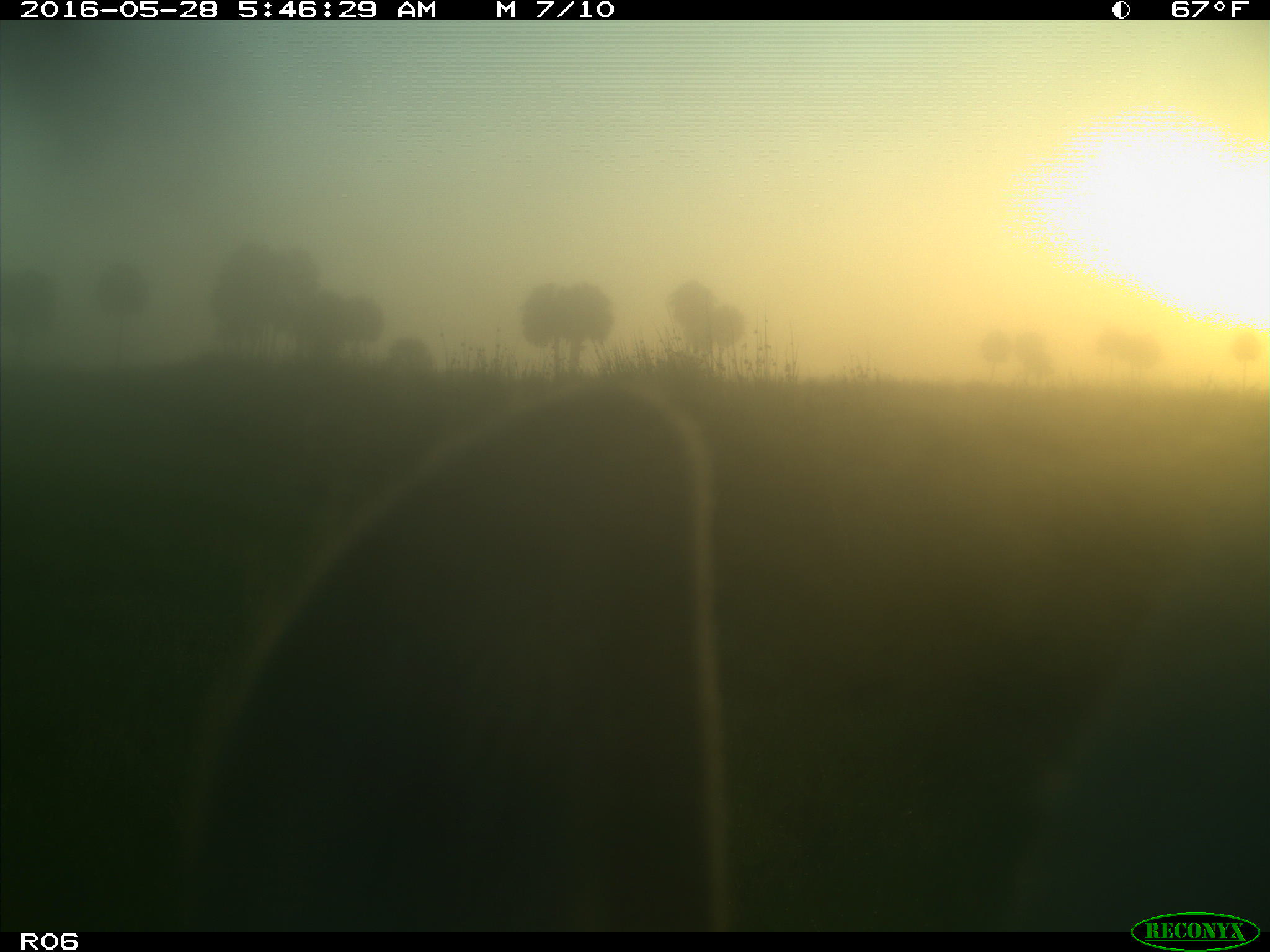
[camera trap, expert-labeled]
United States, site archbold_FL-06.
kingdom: Animalia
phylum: Chordata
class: Mammalia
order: Artiodactyla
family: Bovidae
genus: Bos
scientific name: Bos taurus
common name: domestic cow